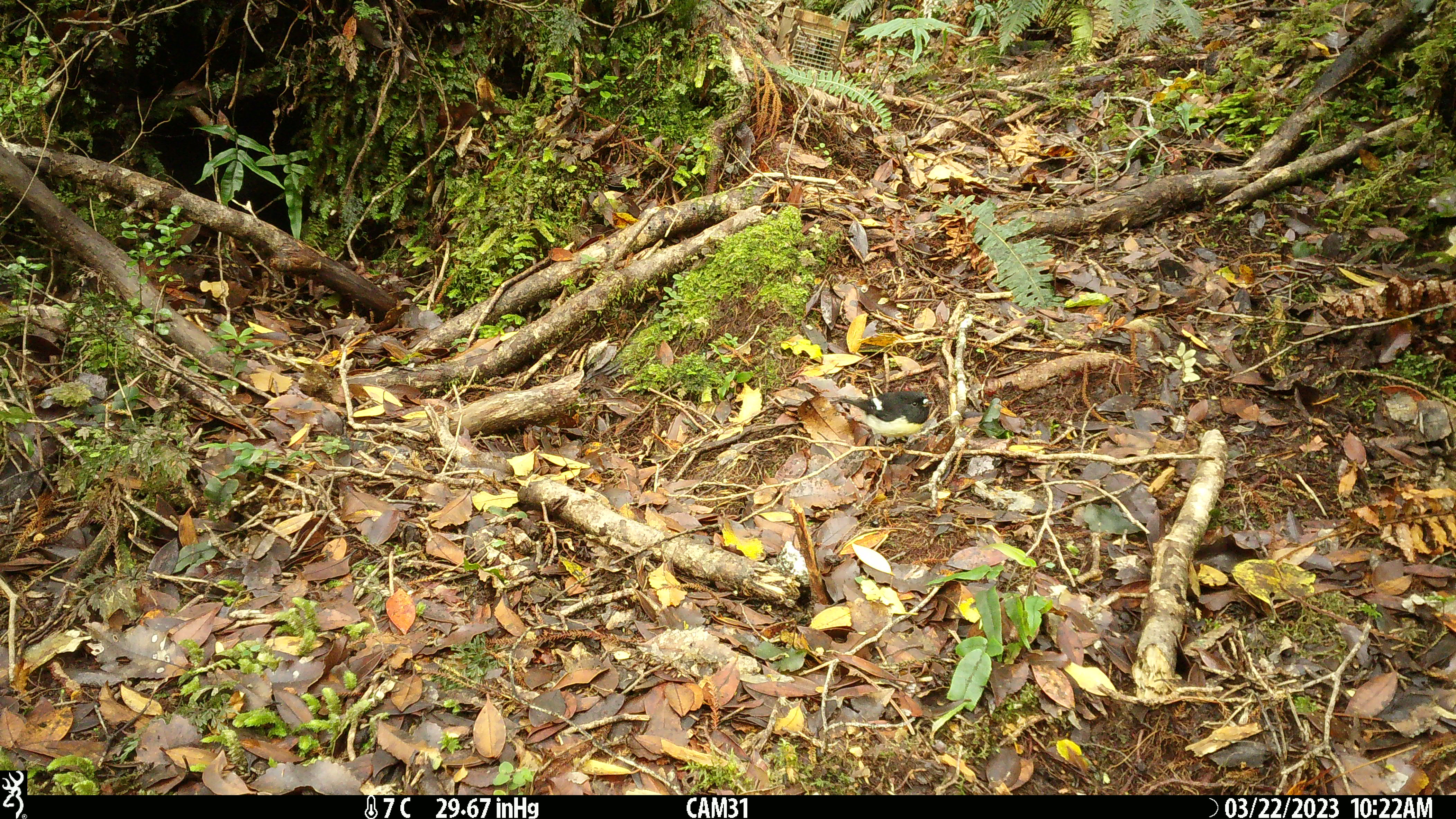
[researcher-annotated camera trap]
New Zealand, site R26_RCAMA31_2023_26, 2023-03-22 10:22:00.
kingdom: Animalia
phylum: Chordata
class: Aves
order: Passeriformes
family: Petroicidae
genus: Petroica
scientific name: Petroica macrocephala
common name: tomtit